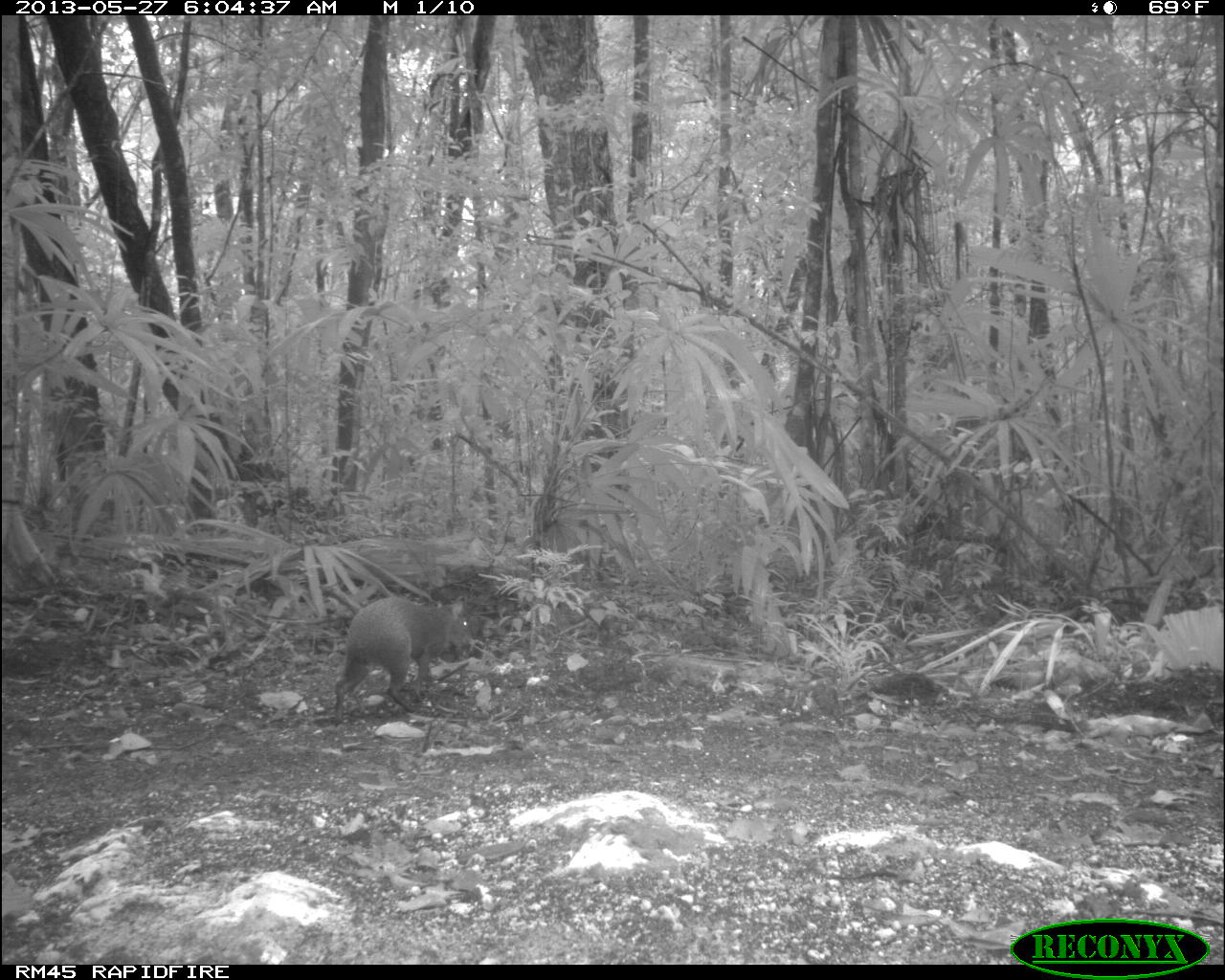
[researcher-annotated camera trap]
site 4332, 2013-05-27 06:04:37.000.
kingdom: Animalia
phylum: Chordata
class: Mammalia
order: Rodentia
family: Dasyproctidae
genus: Dasyprocta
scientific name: Dasyprocta punctata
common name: central american agouti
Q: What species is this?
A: Dasyprocta punctata (central american agouti).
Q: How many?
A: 1.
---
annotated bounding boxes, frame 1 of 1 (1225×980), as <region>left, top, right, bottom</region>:
dasyprocta punctata: <region>332, 595, 471, 722</region>